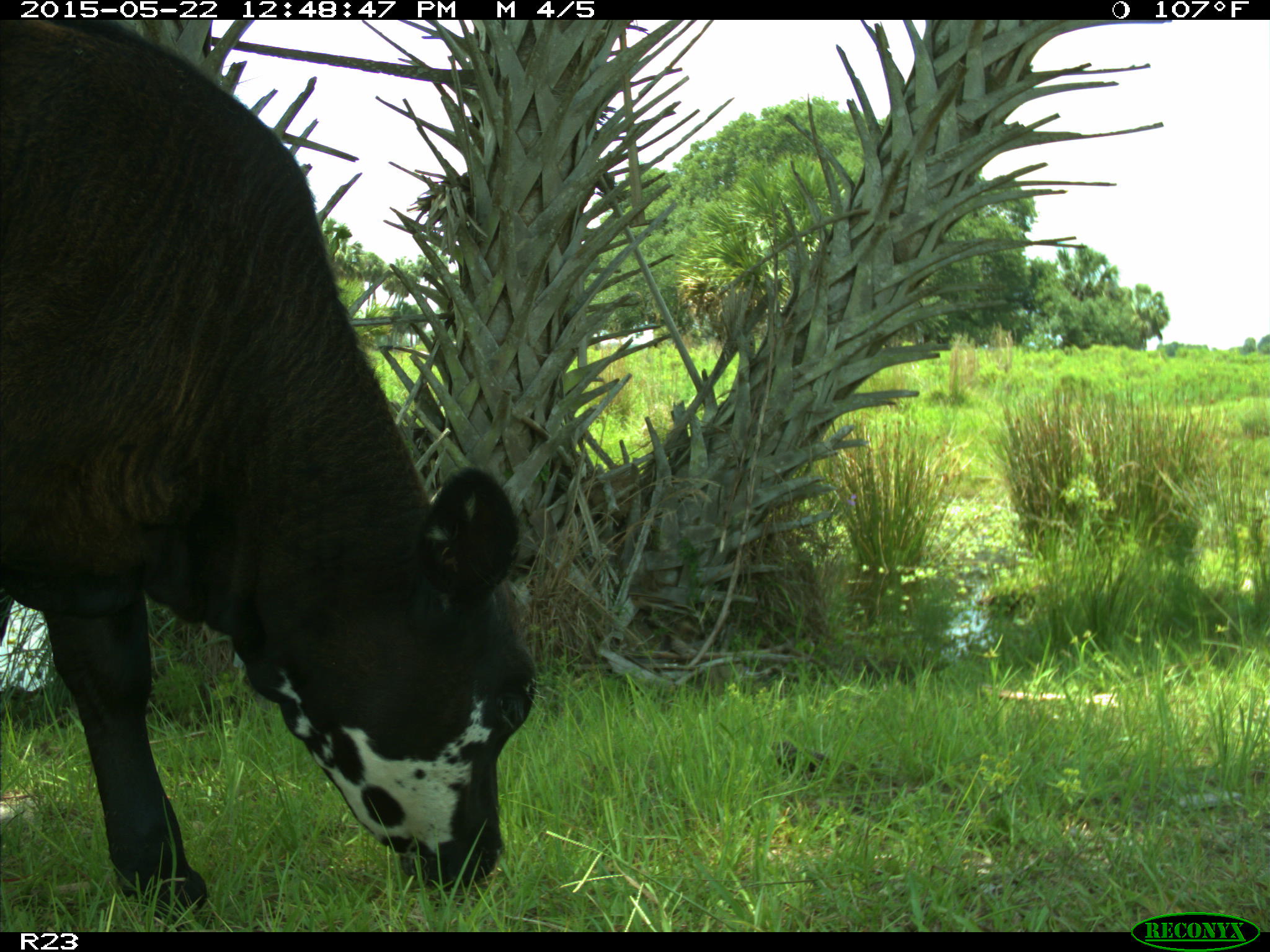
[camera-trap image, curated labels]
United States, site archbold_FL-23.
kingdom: Animalia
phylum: Chordata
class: Mammalia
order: Artiodactyla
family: Bovidae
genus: Bos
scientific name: Bos taurus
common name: domestic cow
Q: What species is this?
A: Bos taurus (domestic cow).